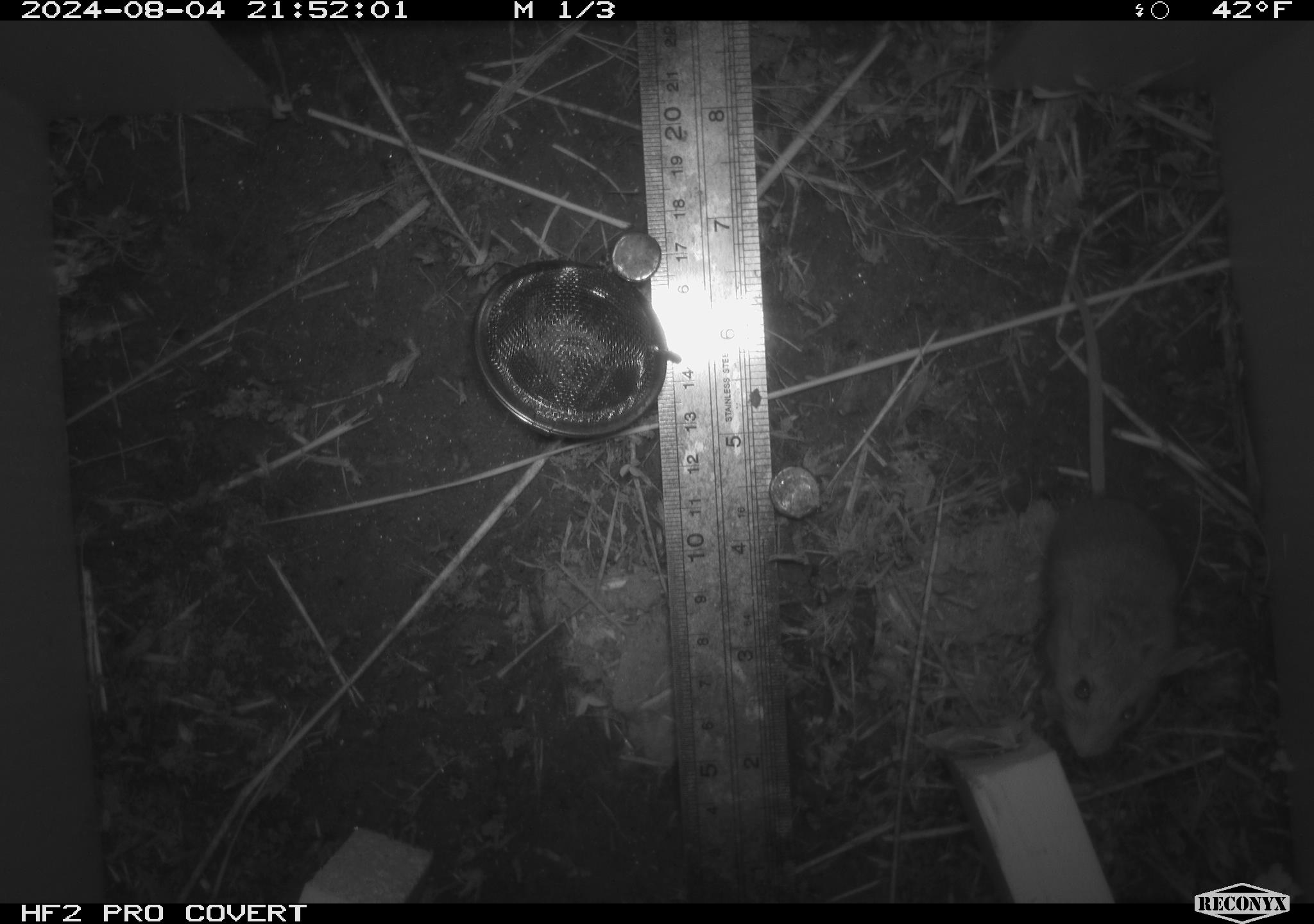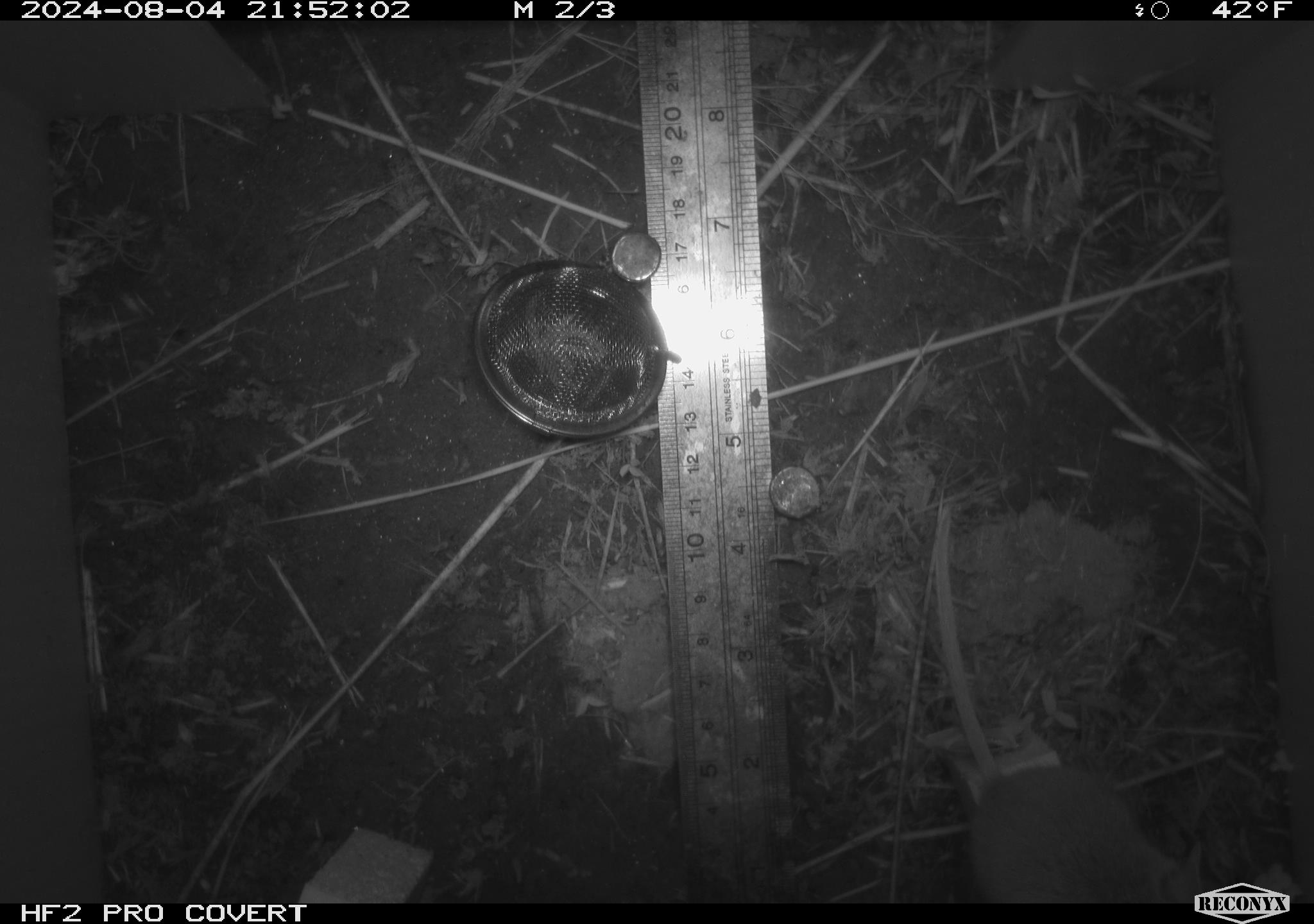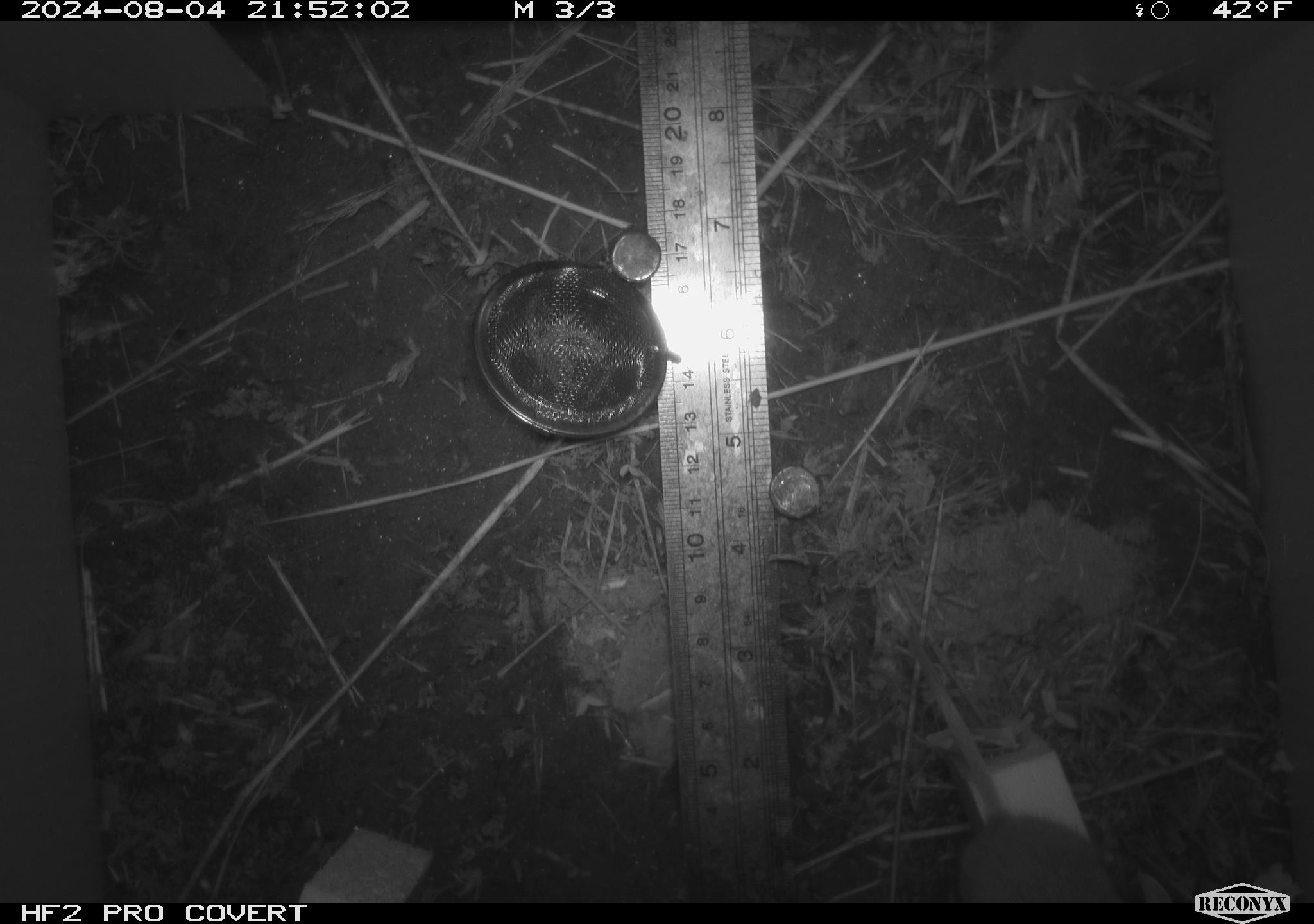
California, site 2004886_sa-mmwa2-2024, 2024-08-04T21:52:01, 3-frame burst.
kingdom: Animalia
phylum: Chordata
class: Mammalia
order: Rodentia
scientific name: Rodentia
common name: mouse species